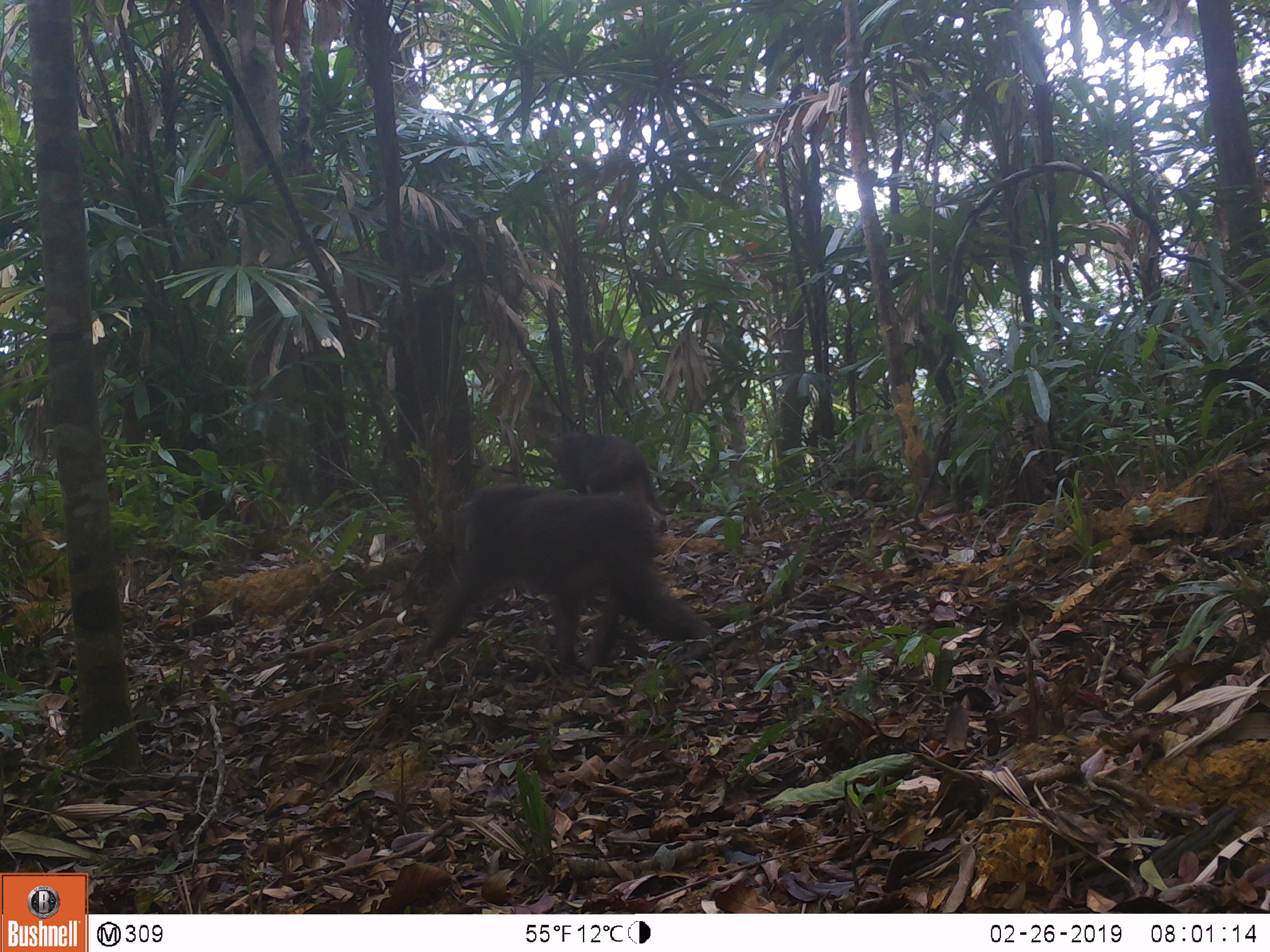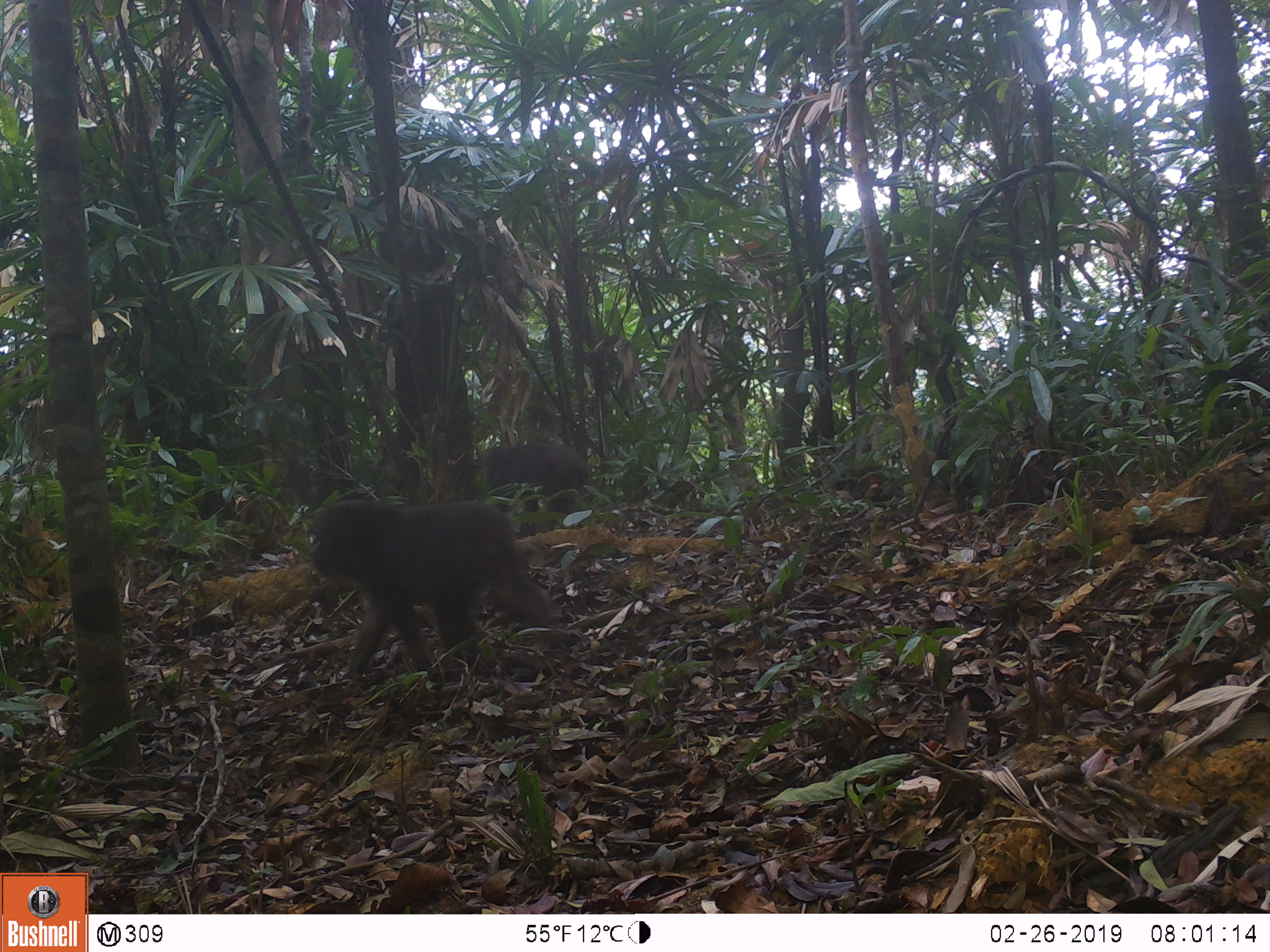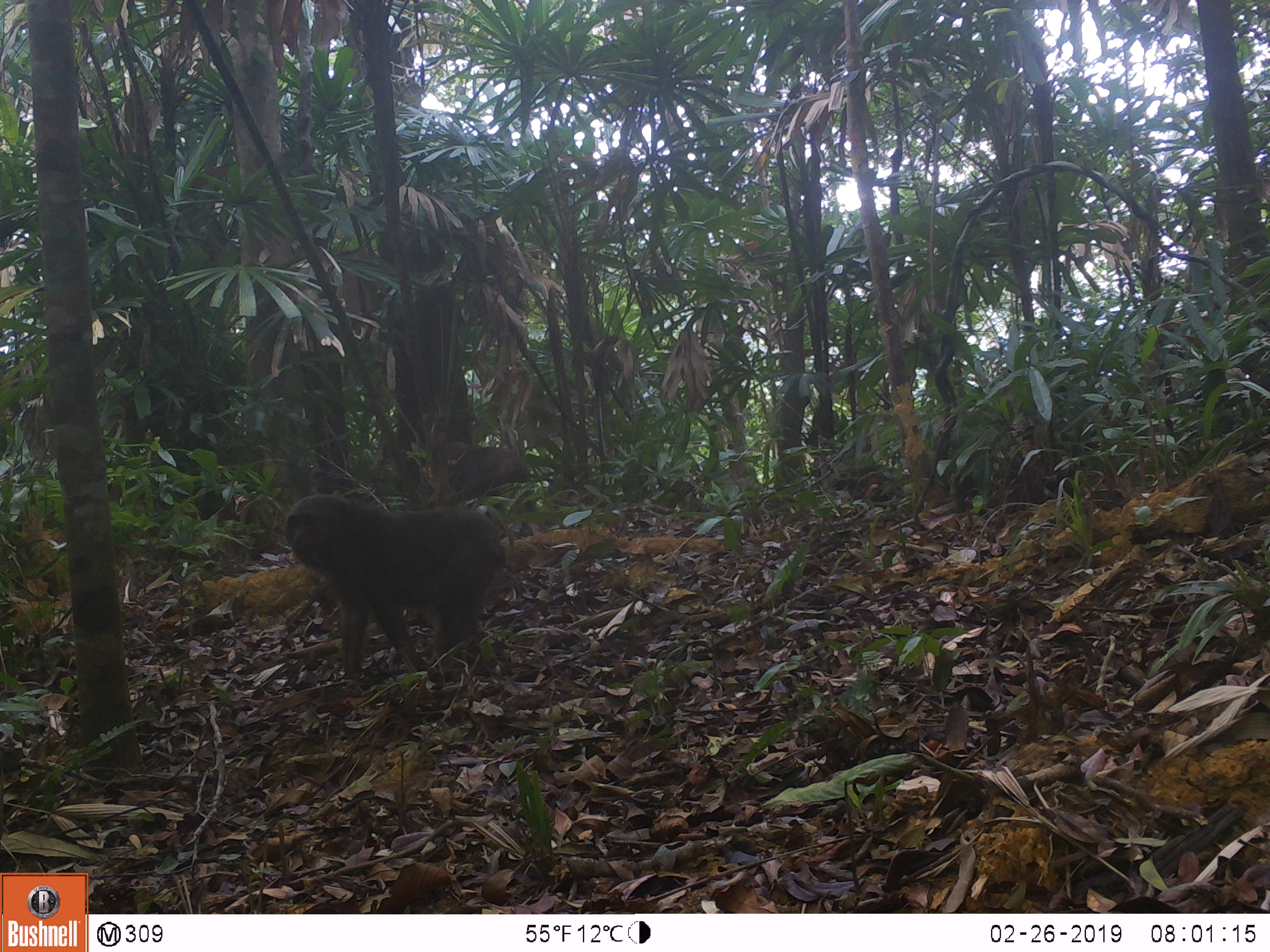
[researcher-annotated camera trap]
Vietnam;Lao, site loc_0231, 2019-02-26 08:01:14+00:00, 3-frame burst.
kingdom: Animalia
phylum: Chordata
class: Mammalia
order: Primates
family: Cercopithecidae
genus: Macaca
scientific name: Macaca arctoides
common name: stump-tailed macaque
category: stump tailed macaque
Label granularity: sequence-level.